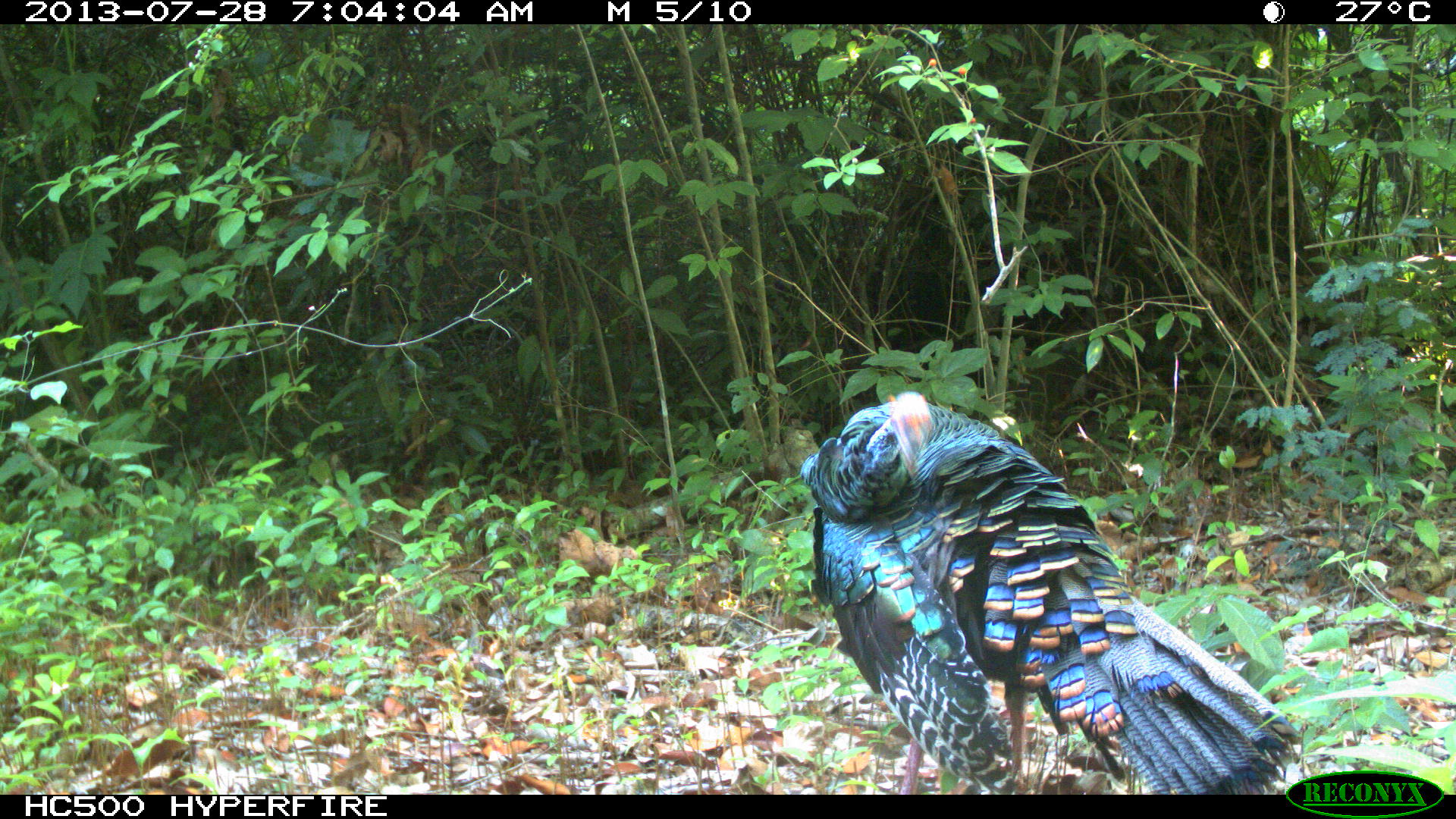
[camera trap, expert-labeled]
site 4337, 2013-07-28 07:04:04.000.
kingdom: Animalia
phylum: Chordata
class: Aves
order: Galliformes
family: Phasianidae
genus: Meleagris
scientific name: Meleagris ocellata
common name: ocellated turkey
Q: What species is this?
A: Meleagris ocellata (ocellated turkey).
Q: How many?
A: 1.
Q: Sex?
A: Male.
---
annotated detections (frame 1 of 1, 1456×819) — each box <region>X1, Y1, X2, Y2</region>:
meleagris ocellata: <region>801, 389, 1301, 792</region>